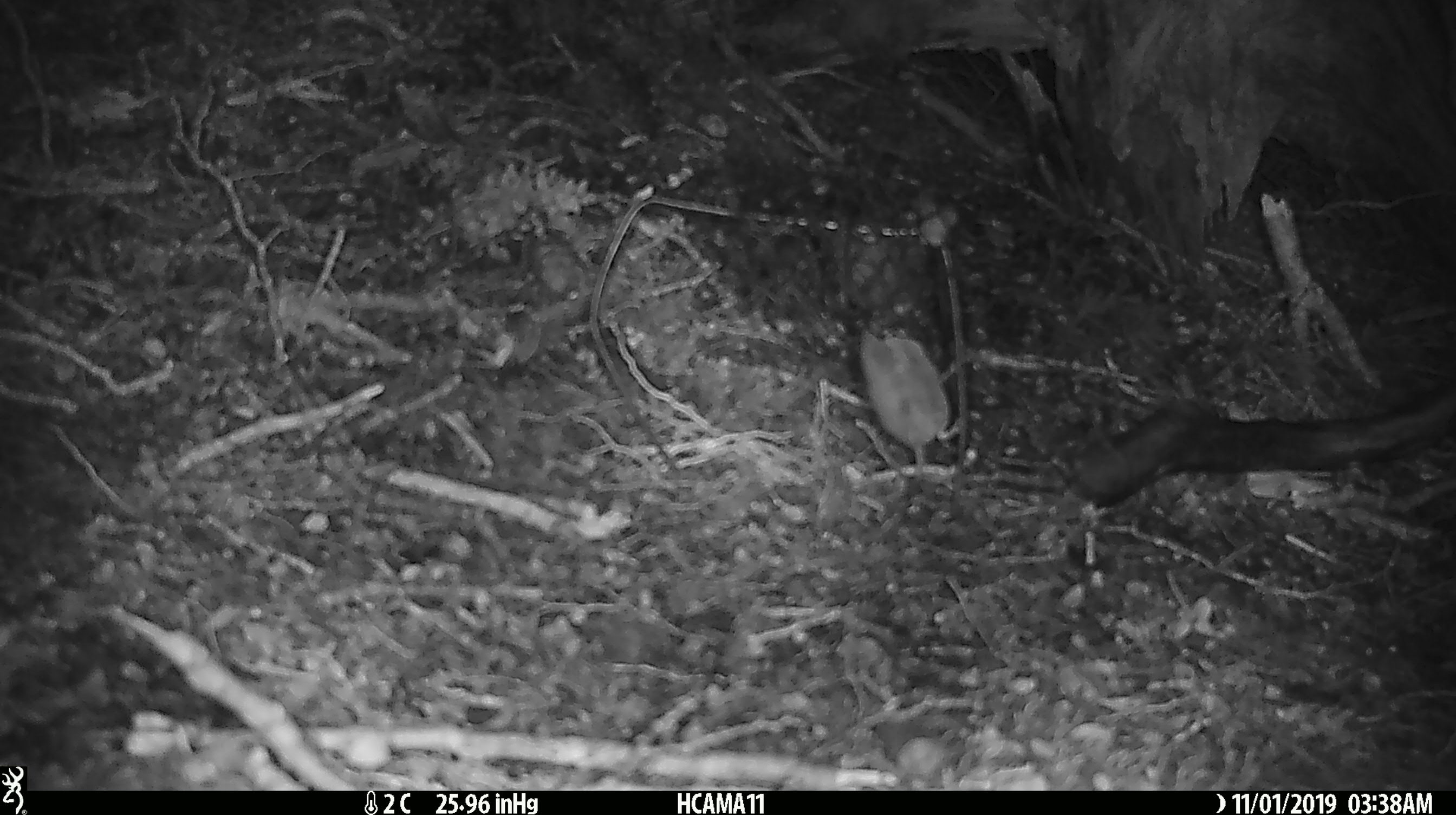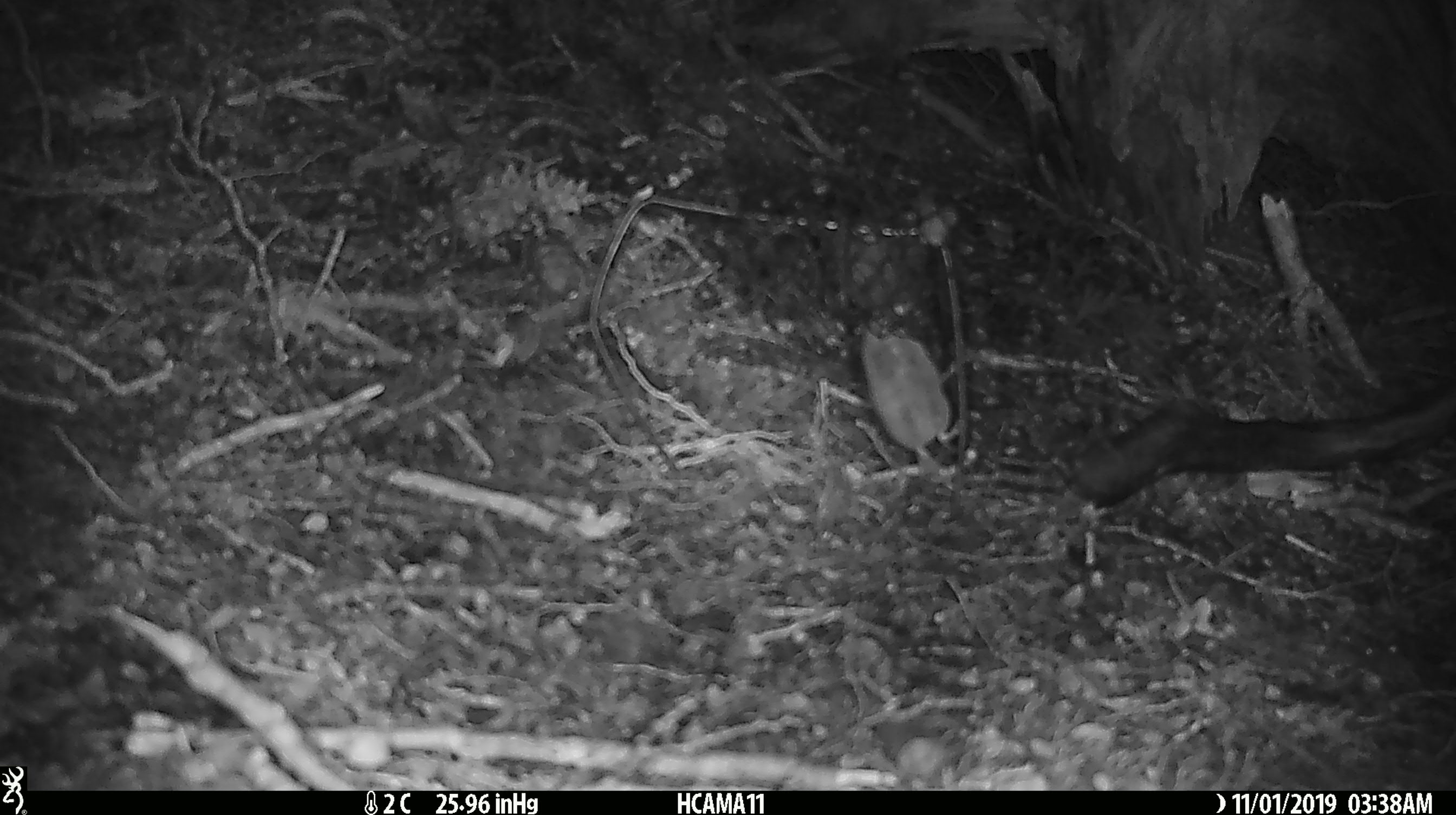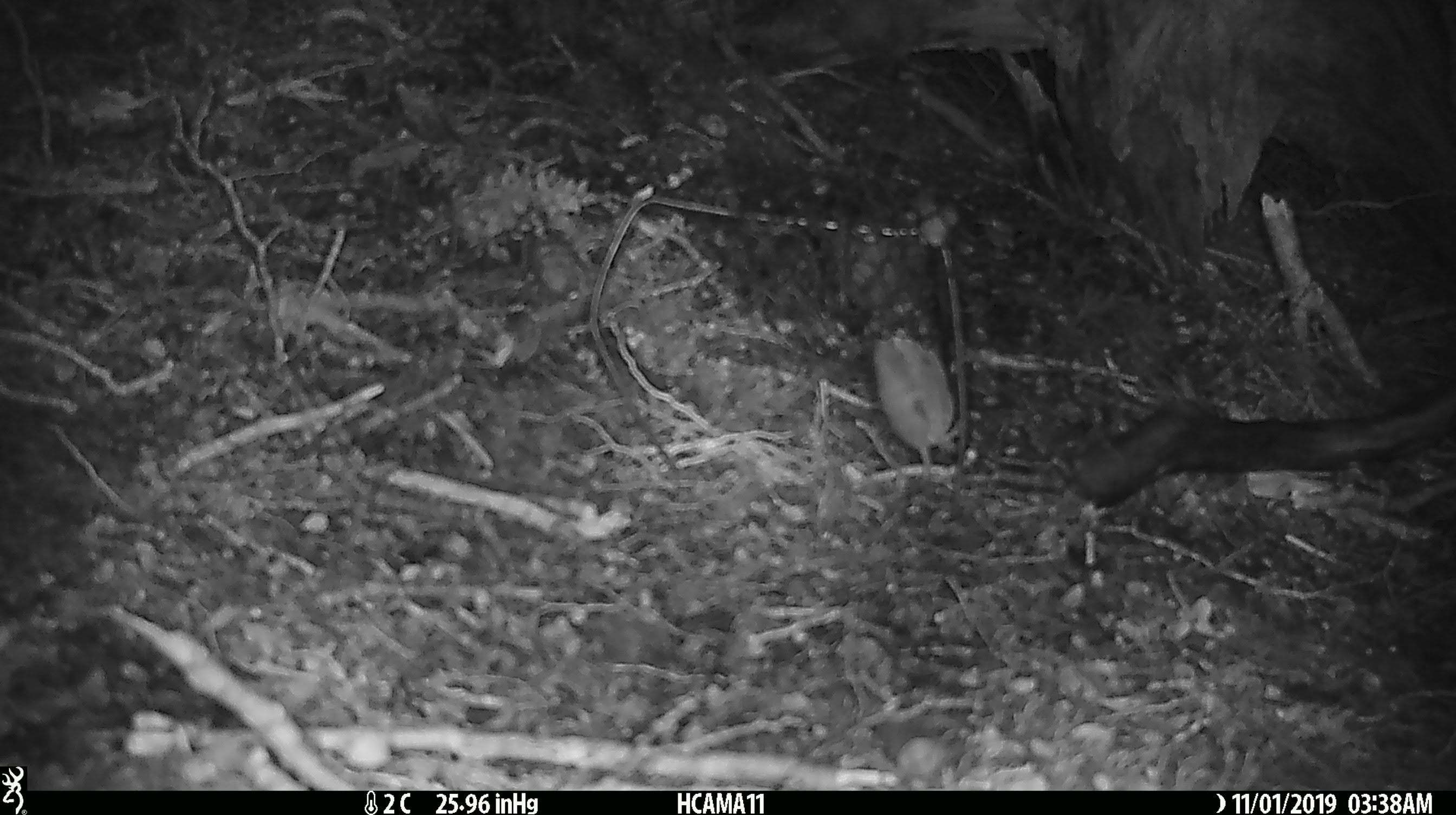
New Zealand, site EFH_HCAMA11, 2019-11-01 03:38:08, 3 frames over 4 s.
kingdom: Animalia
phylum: Chordata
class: Mammalia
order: Rodentia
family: Muridae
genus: Mus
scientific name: Mus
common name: mouse